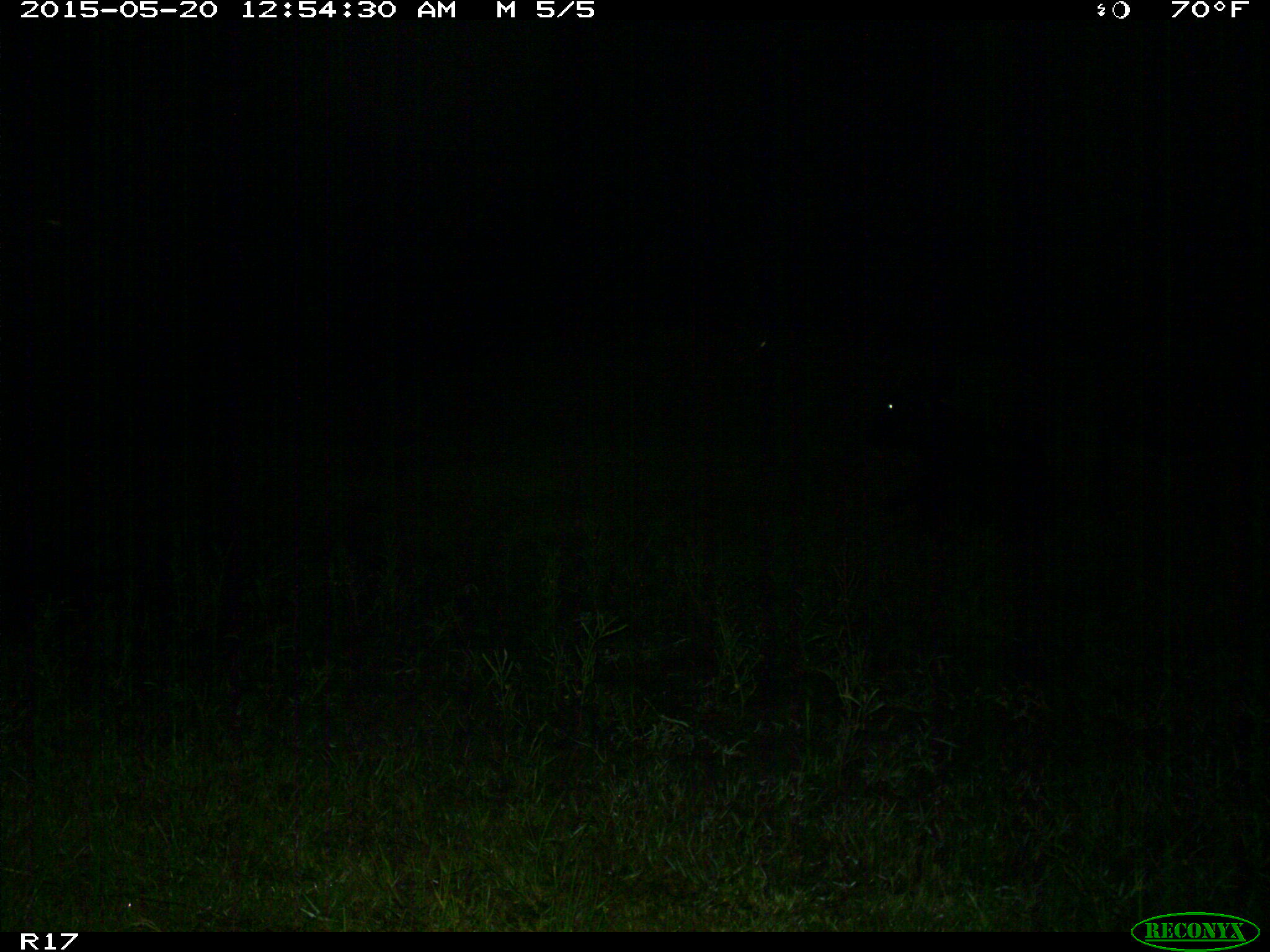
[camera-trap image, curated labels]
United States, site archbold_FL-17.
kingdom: Animalia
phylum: Chordata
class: Mammalia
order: Artiodactyla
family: Bovidae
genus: Bos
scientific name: Bos taurus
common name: domestic cow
Bos taurus (domestic cow).